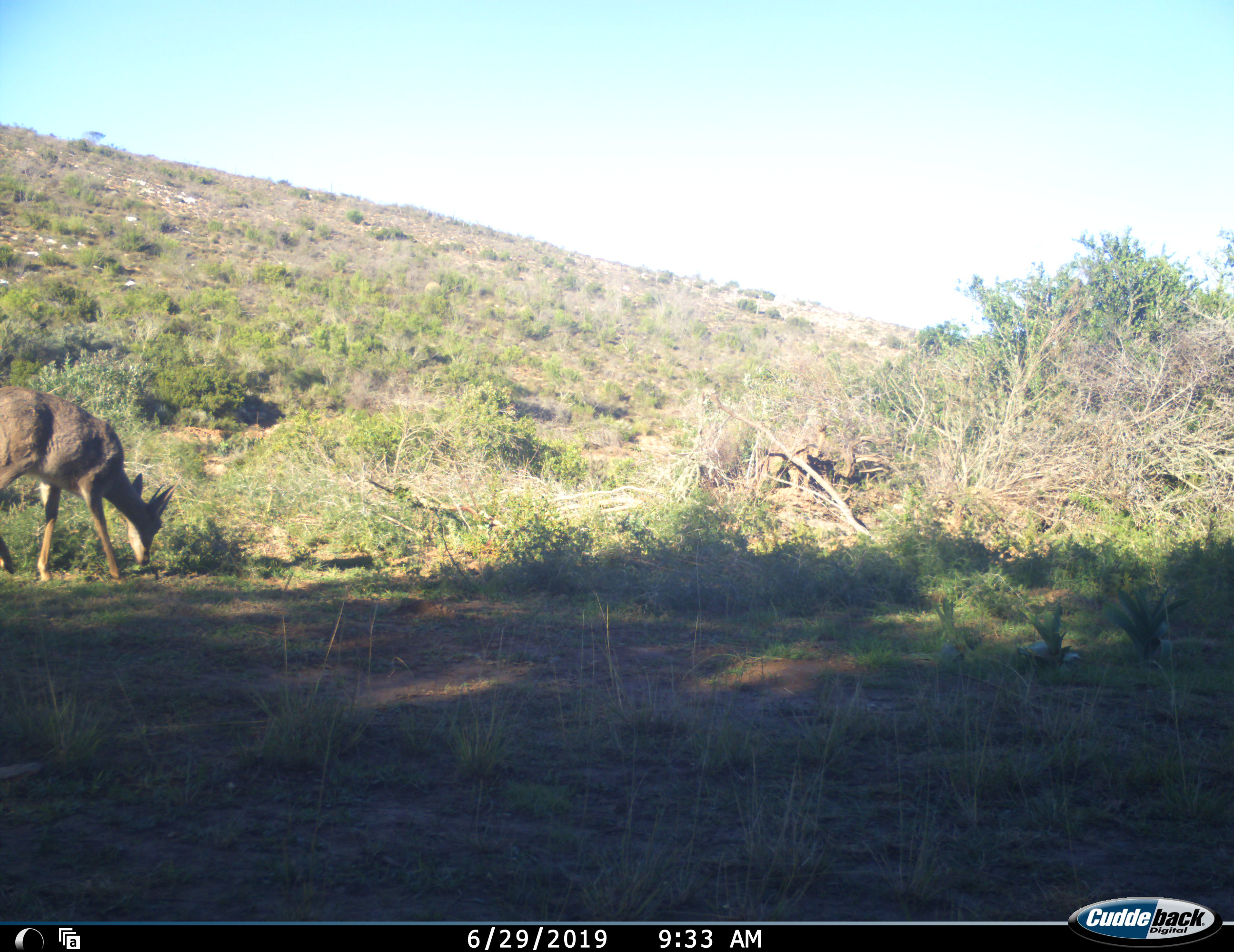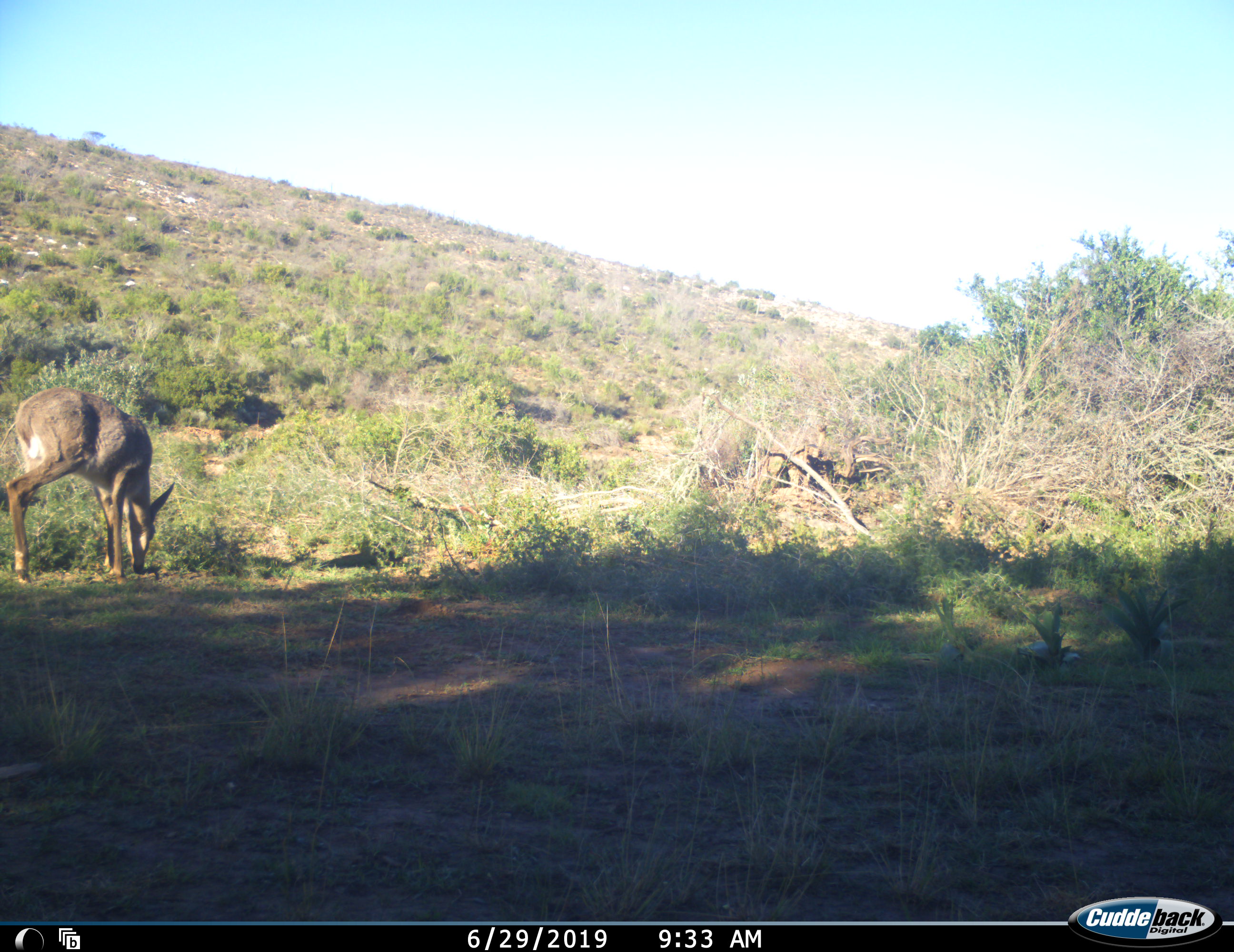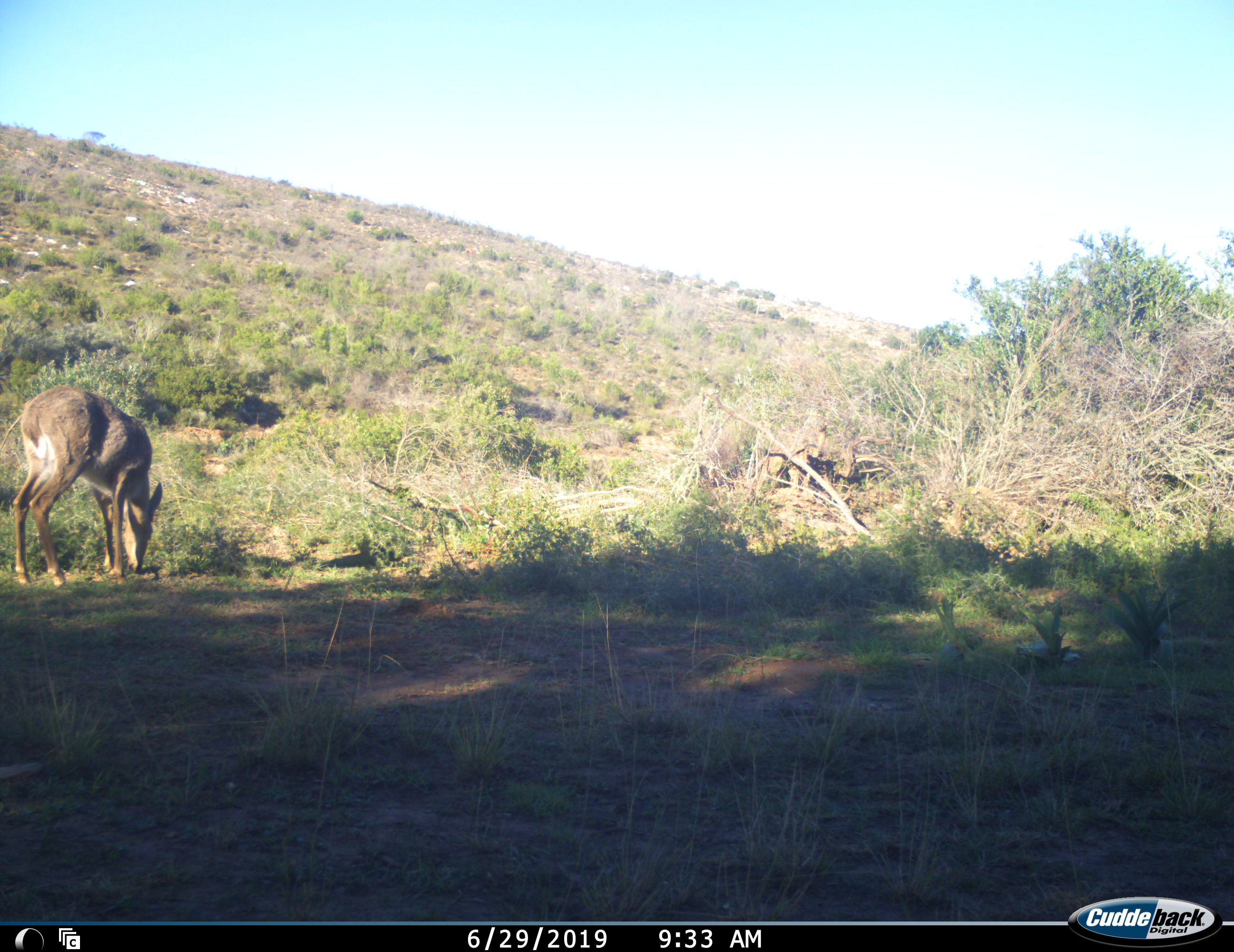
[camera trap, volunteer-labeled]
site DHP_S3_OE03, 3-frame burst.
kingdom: Animalia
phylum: Chordata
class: Mammalia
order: Artiodactyla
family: Bovidae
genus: Sylvicapra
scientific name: Sylvicapra grimmia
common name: common duiker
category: duikercommongrey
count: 1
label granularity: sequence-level